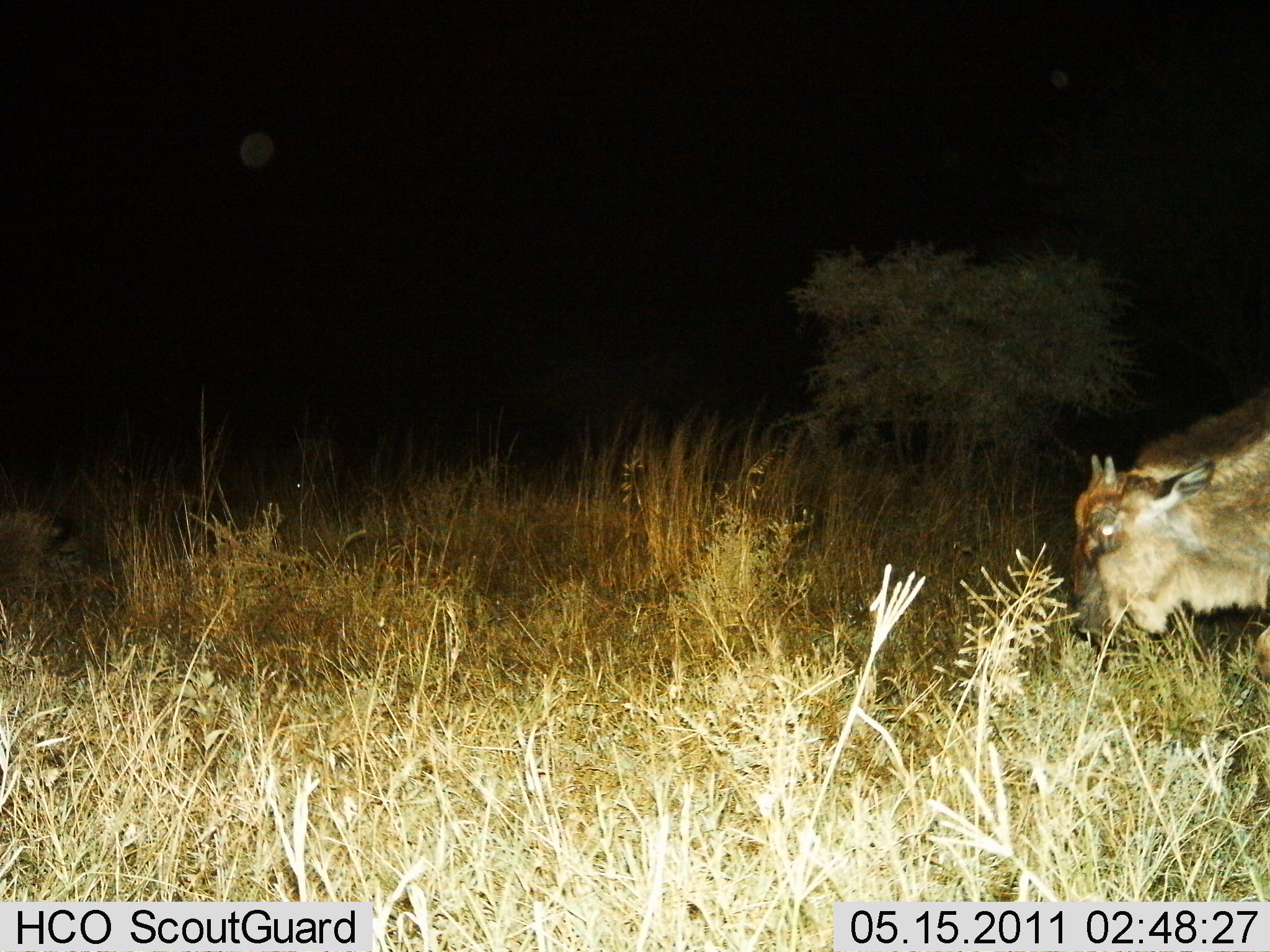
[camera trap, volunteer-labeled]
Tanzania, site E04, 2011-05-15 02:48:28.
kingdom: Animalia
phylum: Chordata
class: Mammalia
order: Artiodactyla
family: Bovidae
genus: Connochaetes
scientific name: Connochaetes taurinus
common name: blue wildebeest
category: wildebeest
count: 1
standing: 29%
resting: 0%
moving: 14%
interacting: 0%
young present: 0%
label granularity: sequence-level